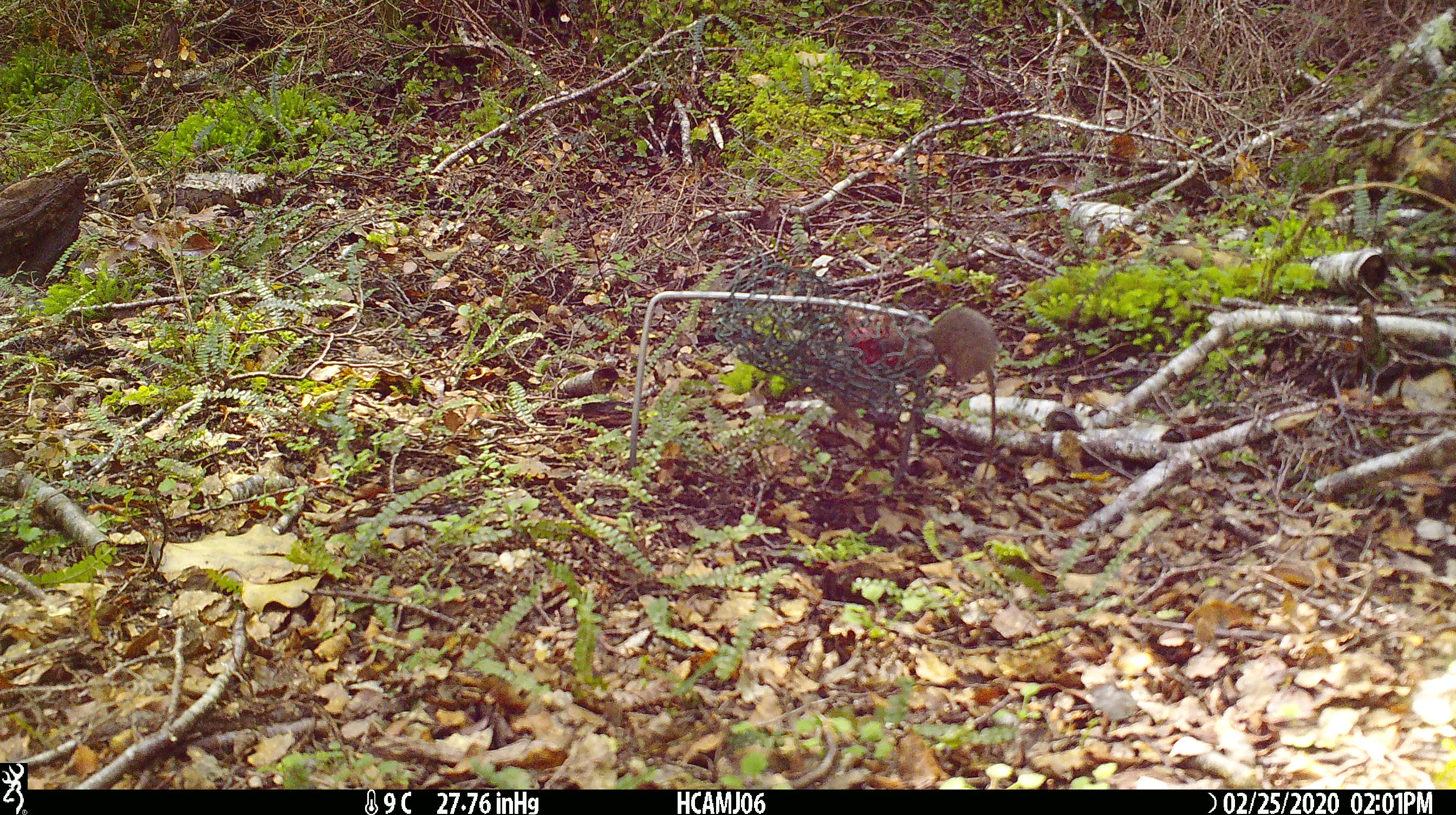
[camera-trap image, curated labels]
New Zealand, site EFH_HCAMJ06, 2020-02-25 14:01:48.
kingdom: Animalia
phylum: Chordata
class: Mammalia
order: Rodentia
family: Muridae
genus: Mus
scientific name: Mus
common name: mouse